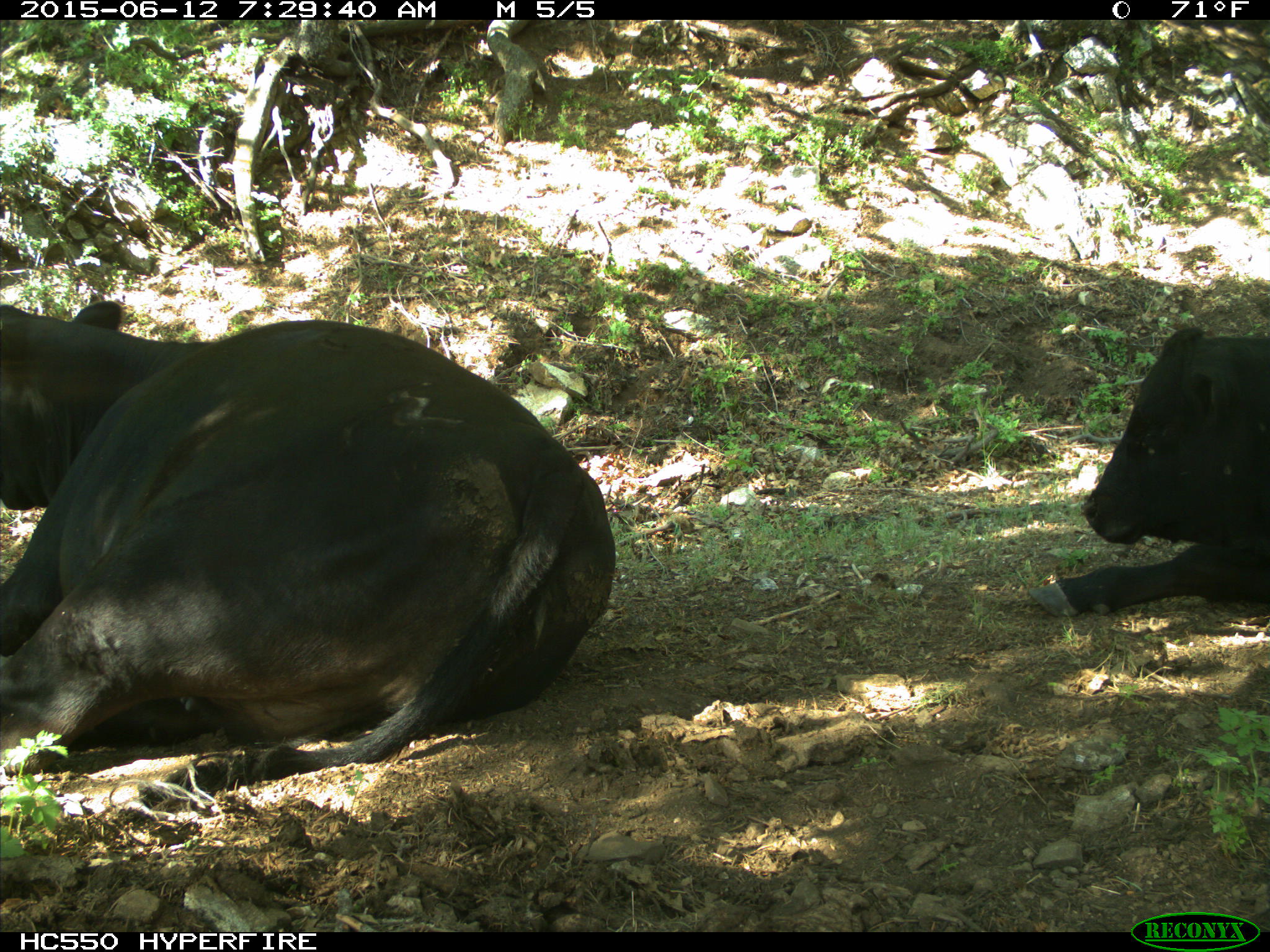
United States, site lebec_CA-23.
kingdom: Animalia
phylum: Chordata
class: Mammalia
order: Artiodactyla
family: Bovidae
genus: Bos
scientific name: Bos taurus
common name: domestic cow